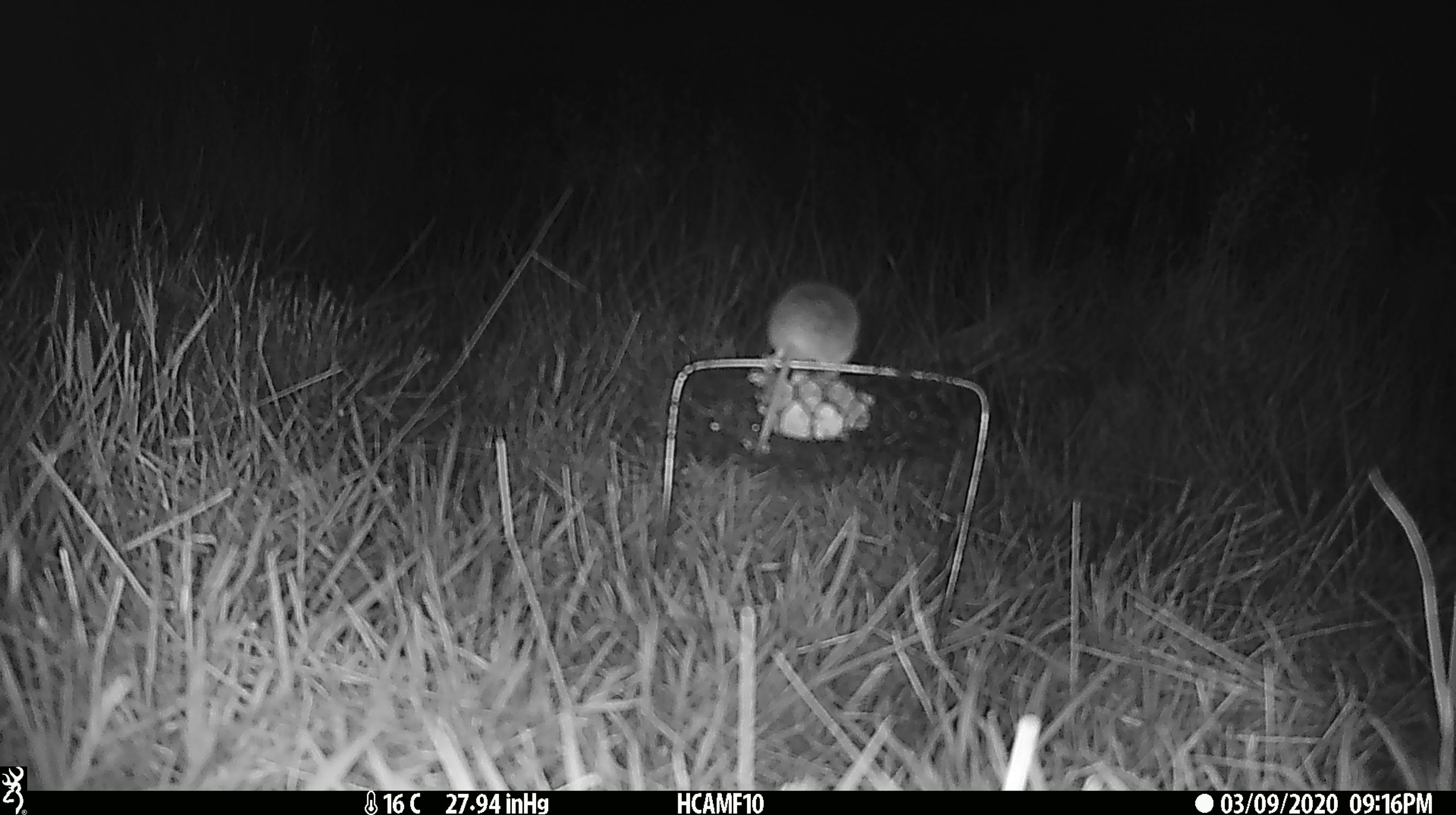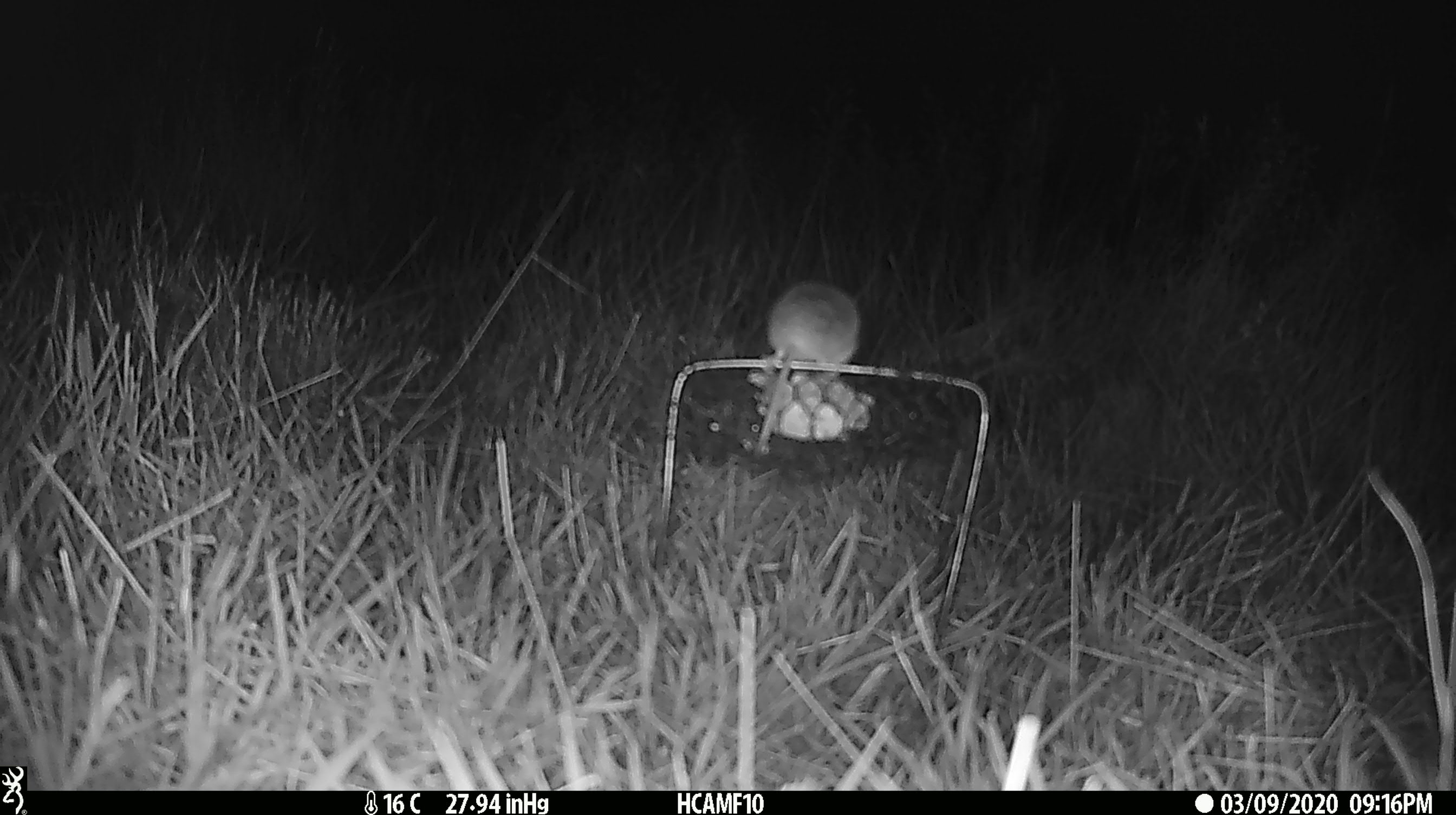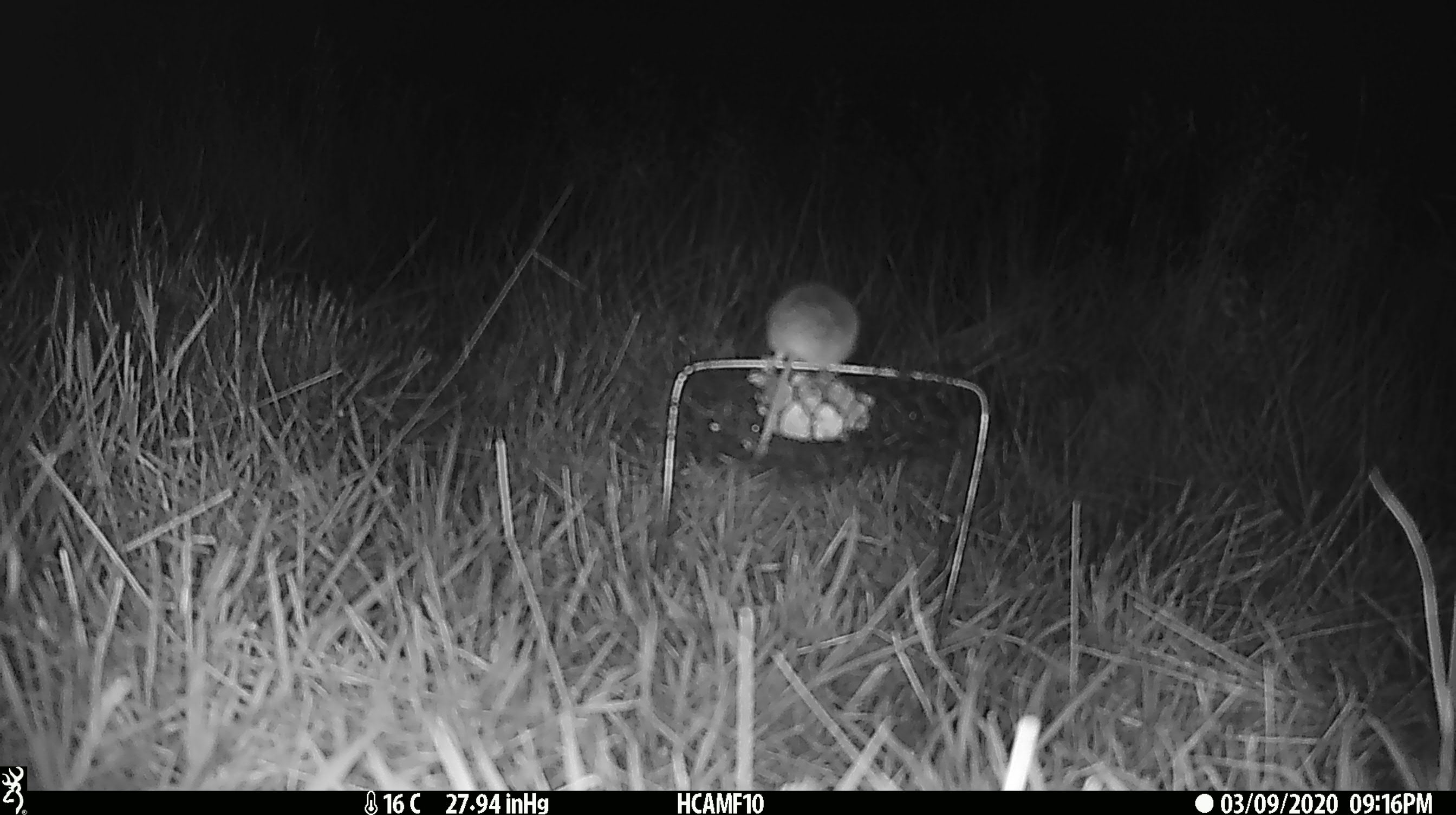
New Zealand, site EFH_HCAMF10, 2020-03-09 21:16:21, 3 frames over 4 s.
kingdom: Animalia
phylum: Chordata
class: Mammalia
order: Rodentia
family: Muridae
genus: Mus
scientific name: Mus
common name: mouse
Mouse (Mus).